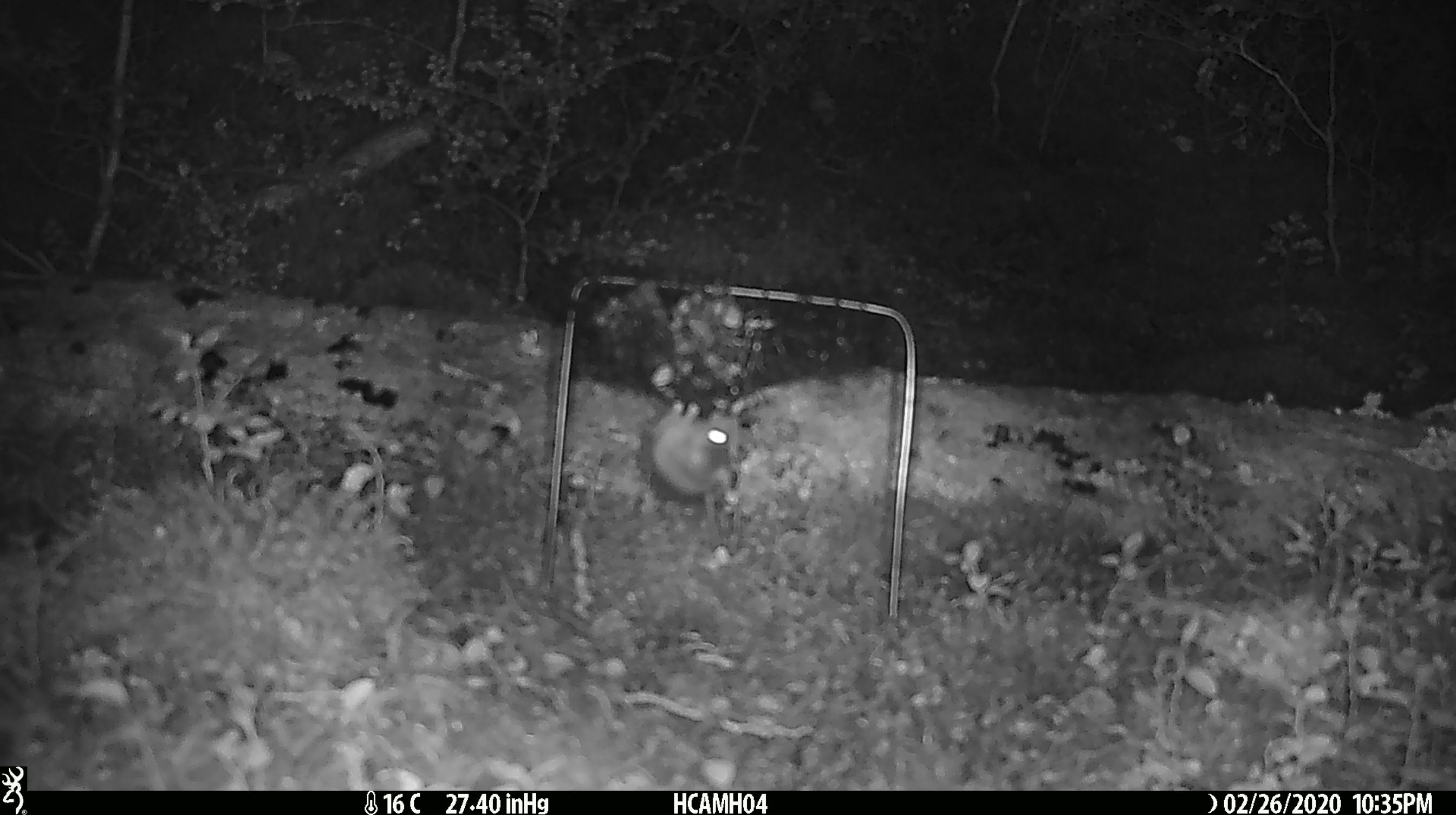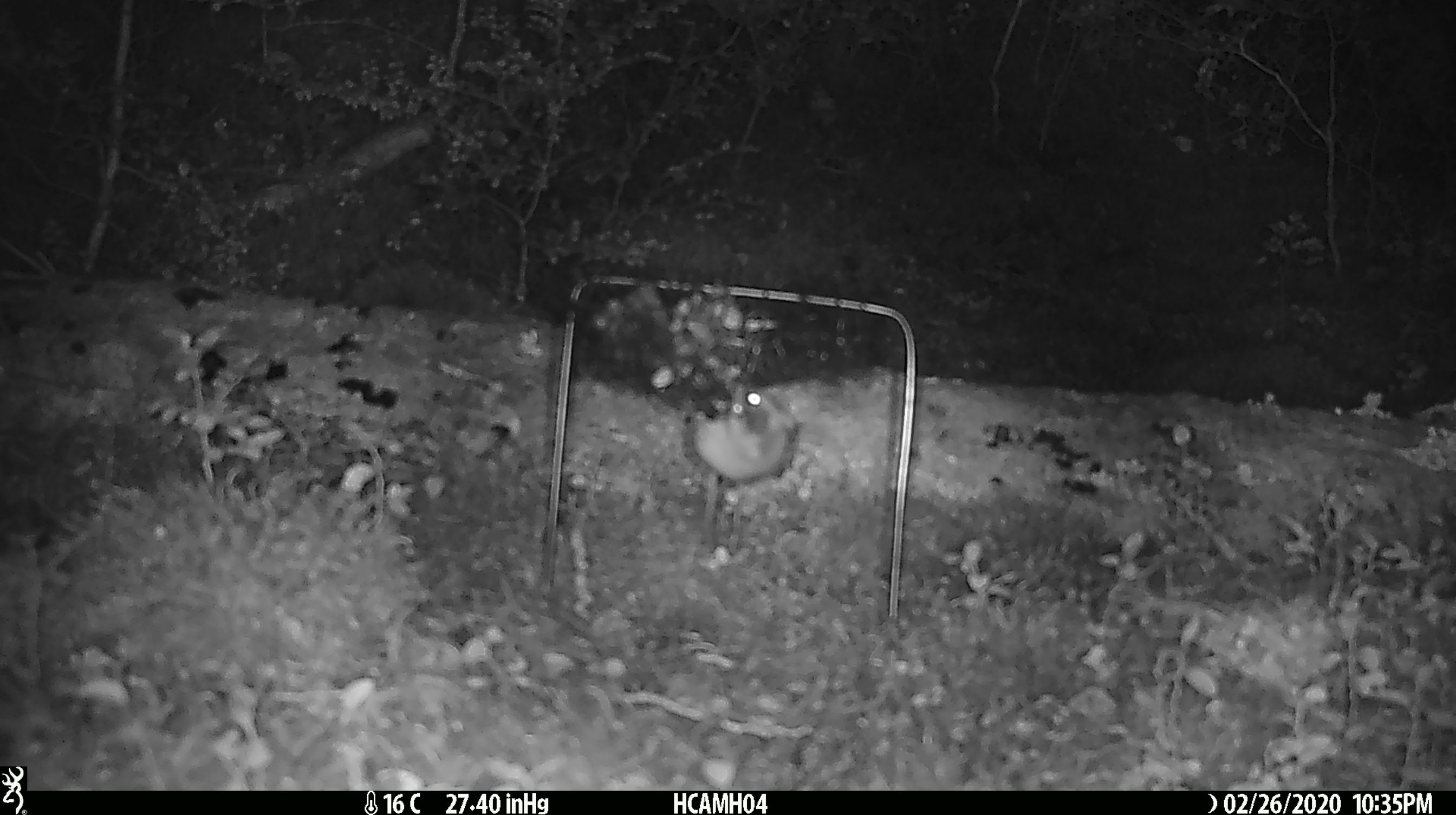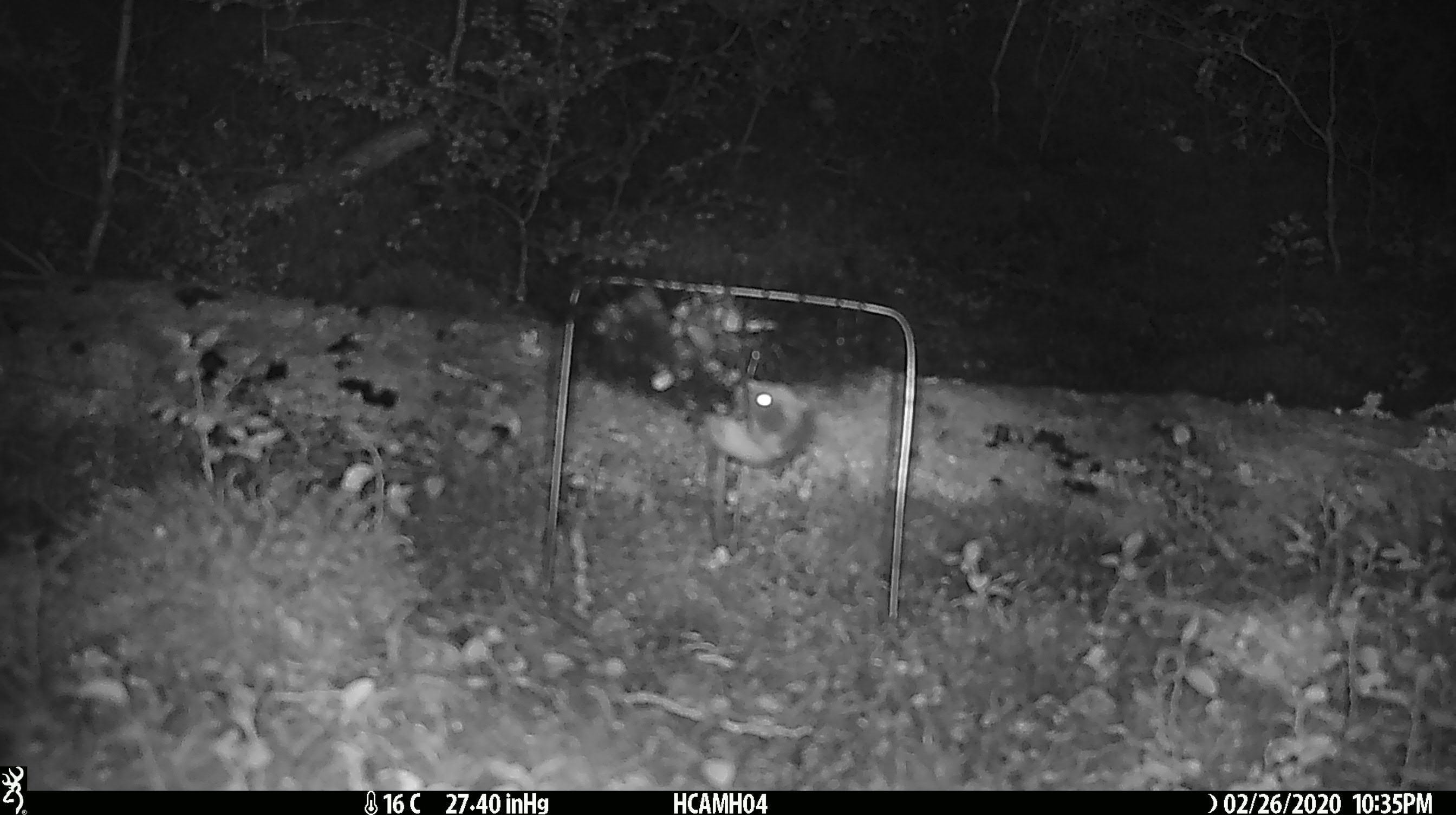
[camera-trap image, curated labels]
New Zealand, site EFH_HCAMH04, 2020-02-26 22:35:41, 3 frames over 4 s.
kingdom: Animalia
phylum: Chordata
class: Mammalia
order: Rodentia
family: Muridae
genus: Mus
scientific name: Mus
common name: mouse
Mouse (Mus).